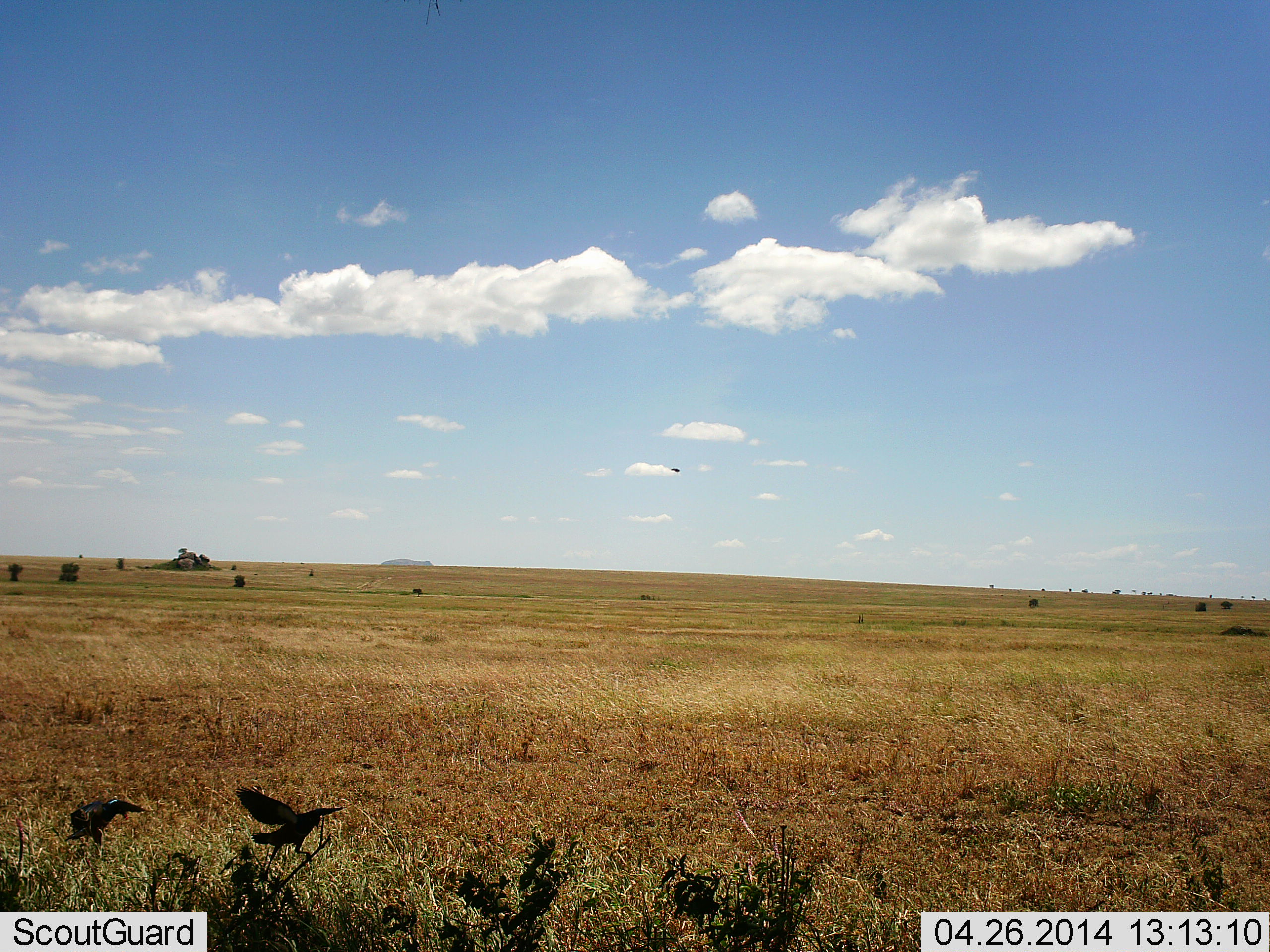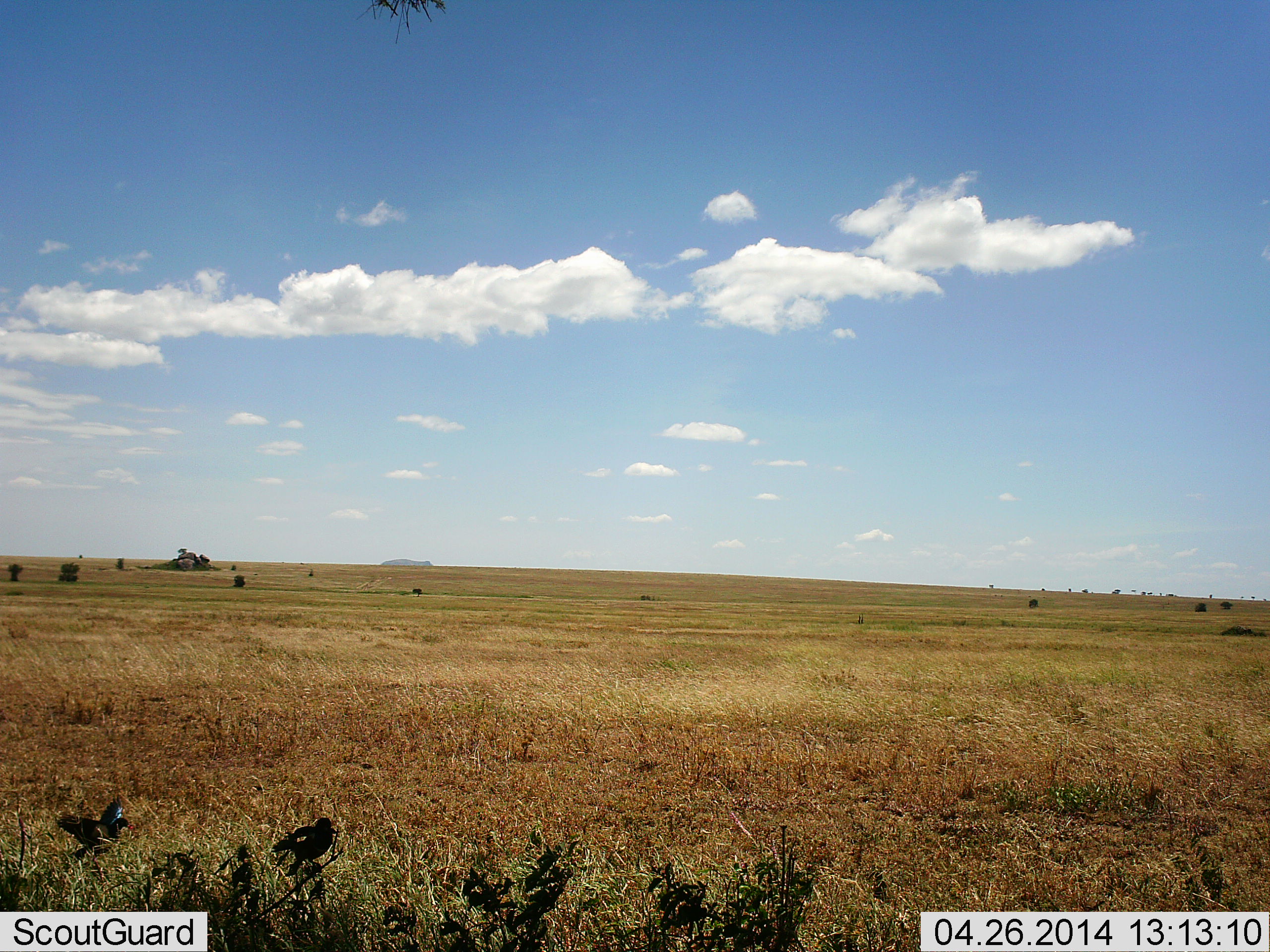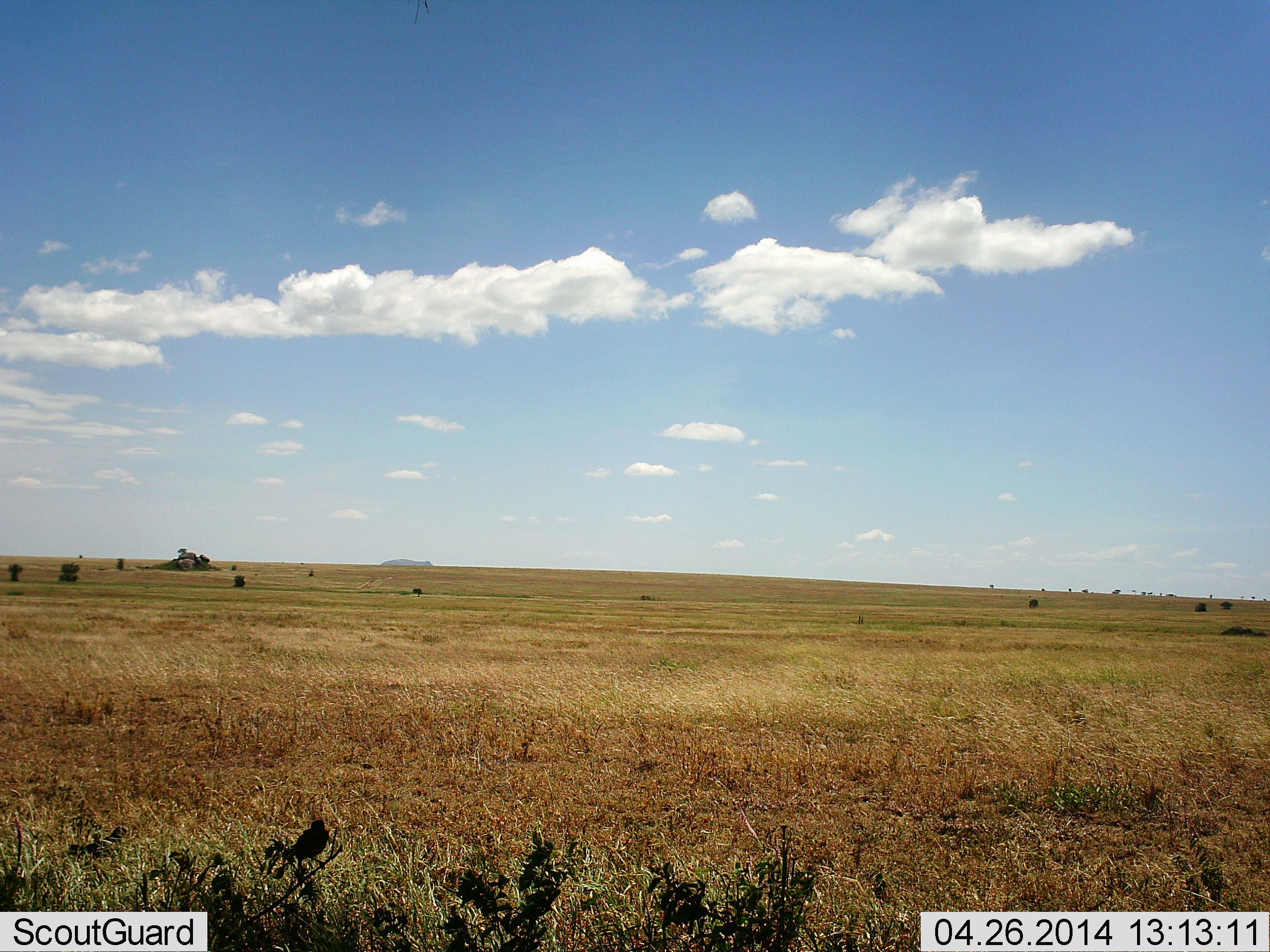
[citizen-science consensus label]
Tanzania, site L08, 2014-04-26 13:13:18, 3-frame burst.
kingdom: Animalia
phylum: Chordata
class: Aves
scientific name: Aves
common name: bird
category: otherbird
Otherbird (bird) (Aves), count 2. Behavior (volunteer vote fractions): standing 20%, resting 10%, moving 90%, interacting 0%. Young present (vote fraction): 0%. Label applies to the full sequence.